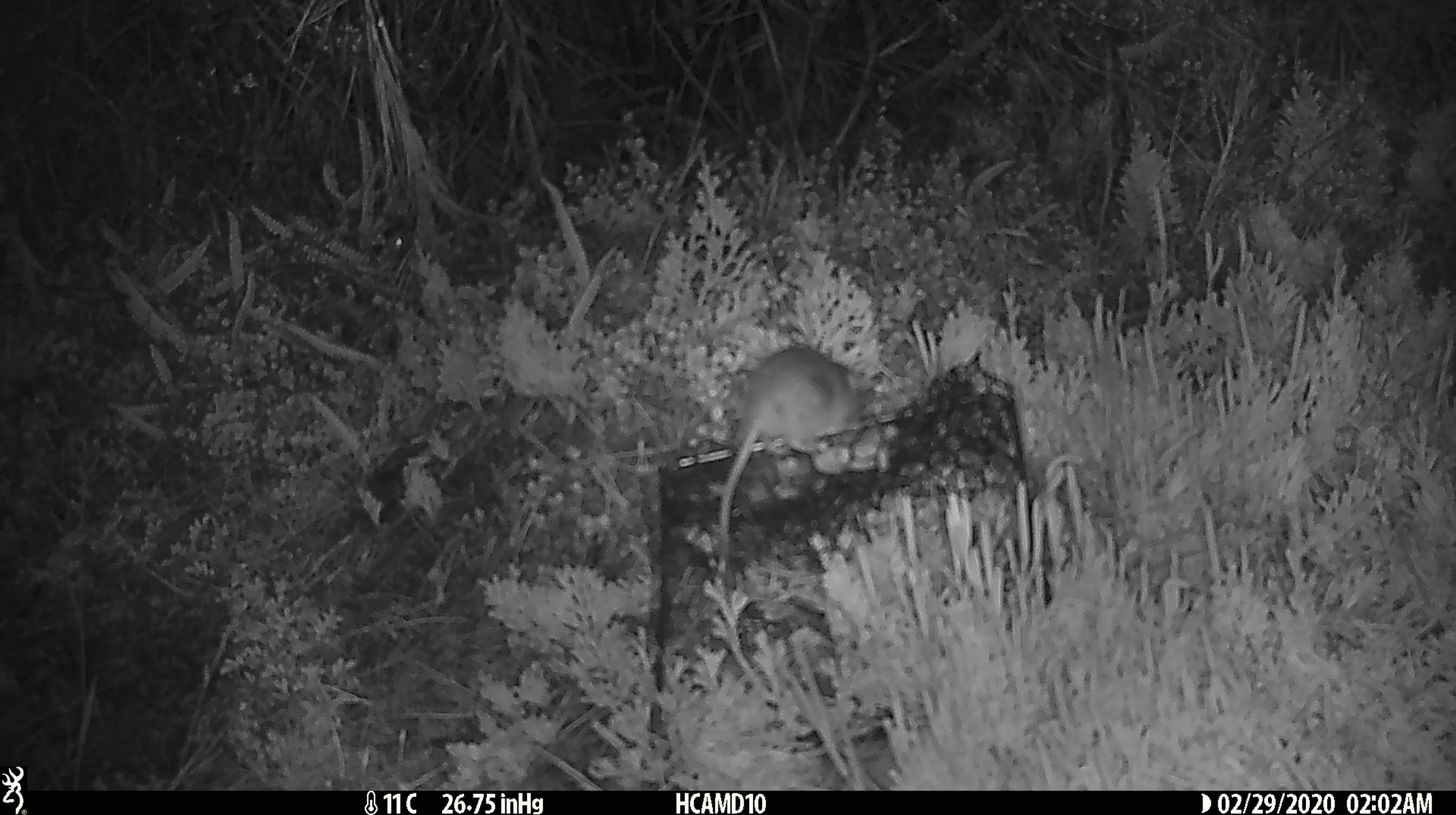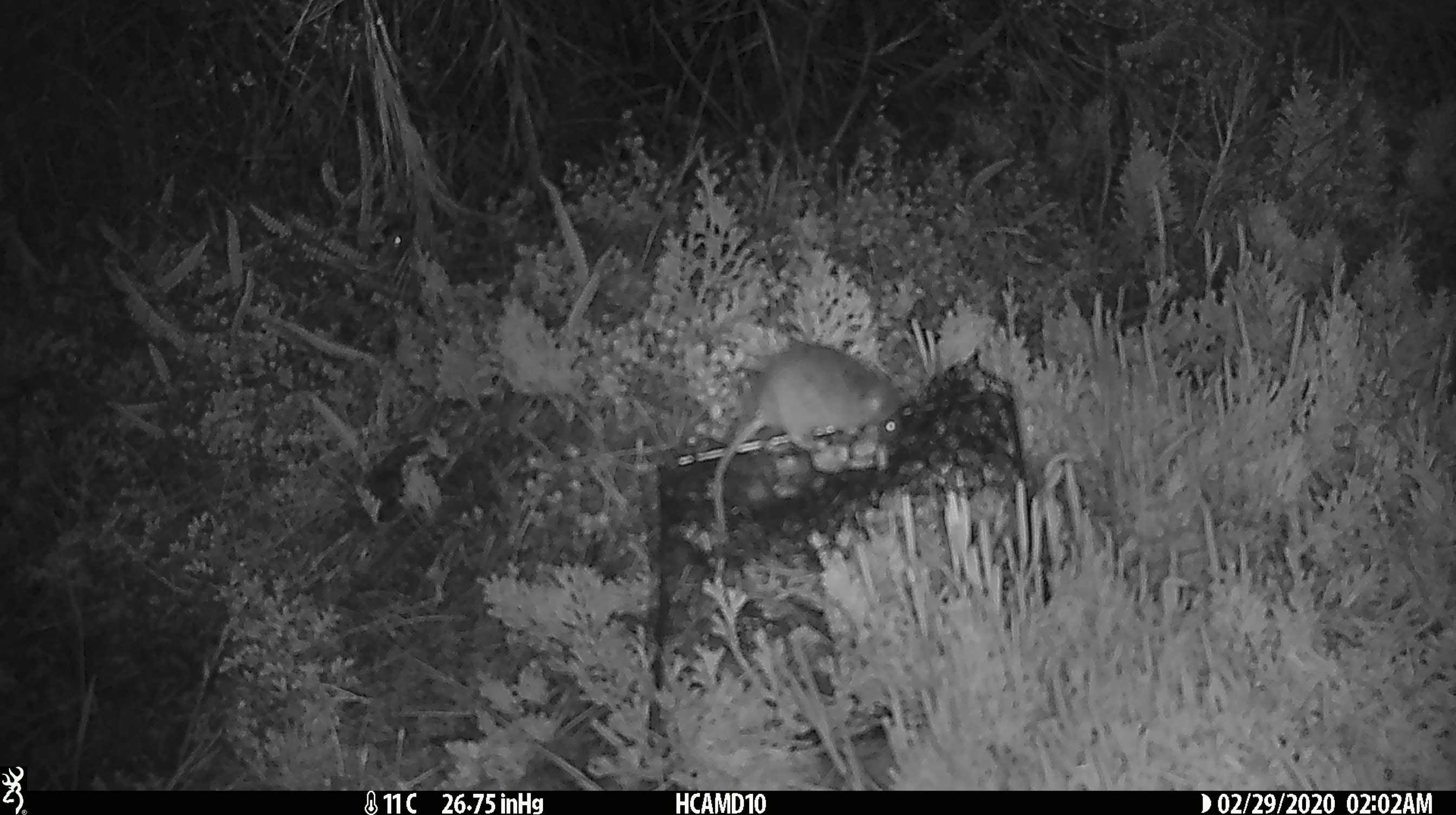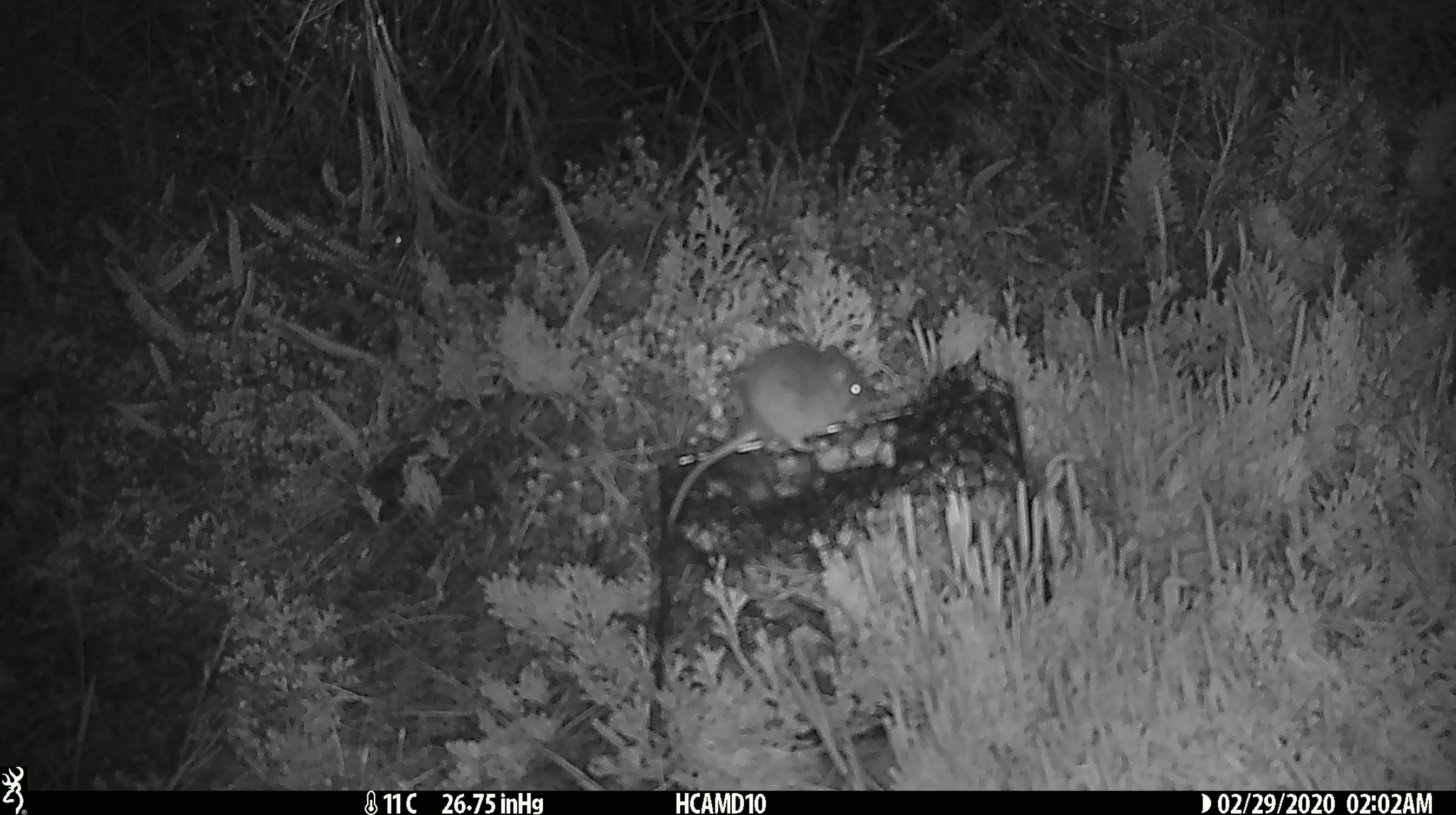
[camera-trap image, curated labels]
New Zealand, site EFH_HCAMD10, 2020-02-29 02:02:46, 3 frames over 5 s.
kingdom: Animalia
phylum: Chordata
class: Mammalia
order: Rodentia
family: Muridae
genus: Mus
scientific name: Mus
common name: mouse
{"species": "mouse (Mus)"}